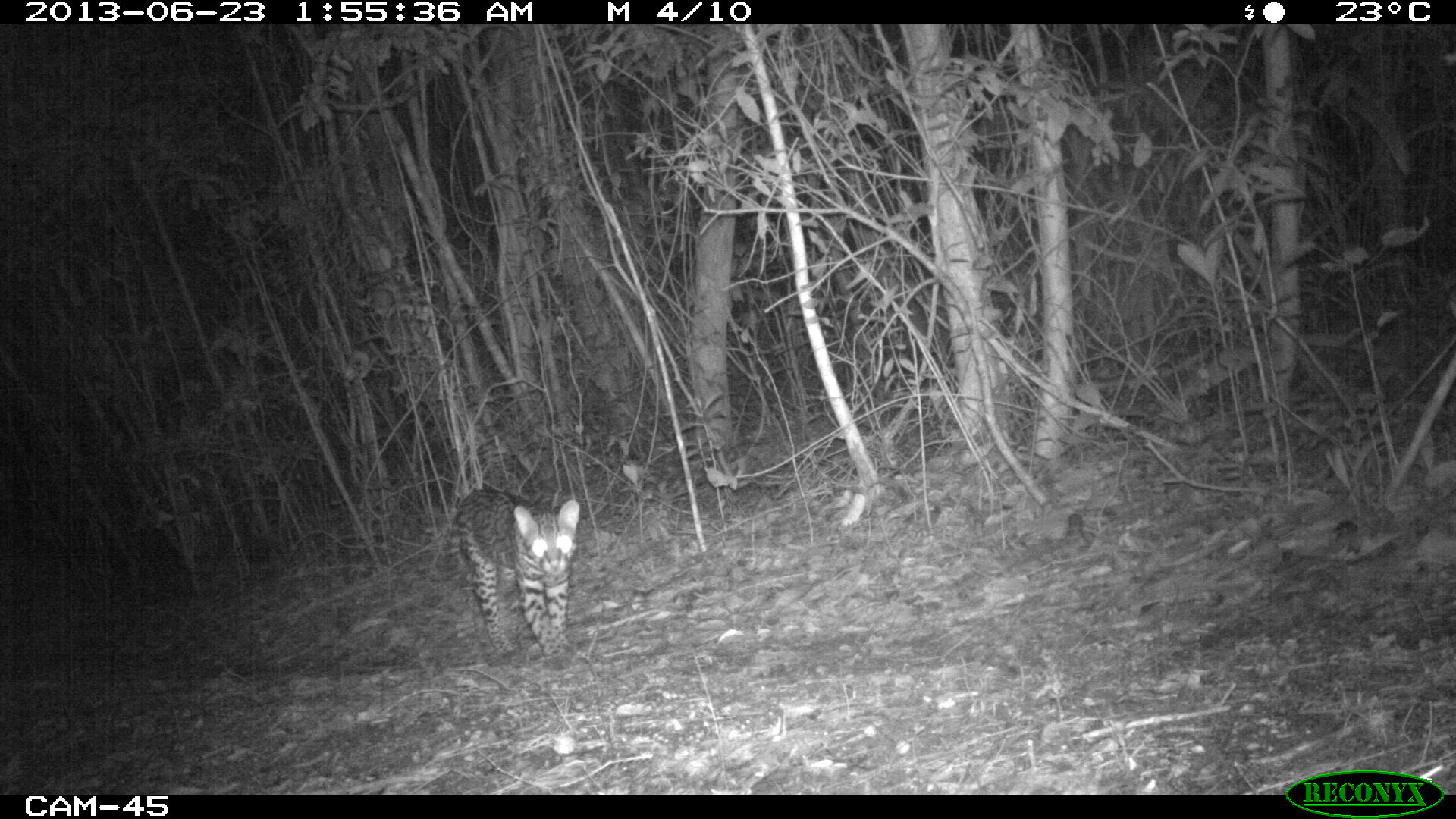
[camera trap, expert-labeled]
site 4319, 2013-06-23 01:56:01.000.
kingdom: Animalia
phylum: Chordata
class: Mammalia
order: Carnivora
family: Felidae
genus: Leopardus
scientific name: Leopardus pardalis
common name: ocelot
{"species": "Leopardus pardalis (ocelot)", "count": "1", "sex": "male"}